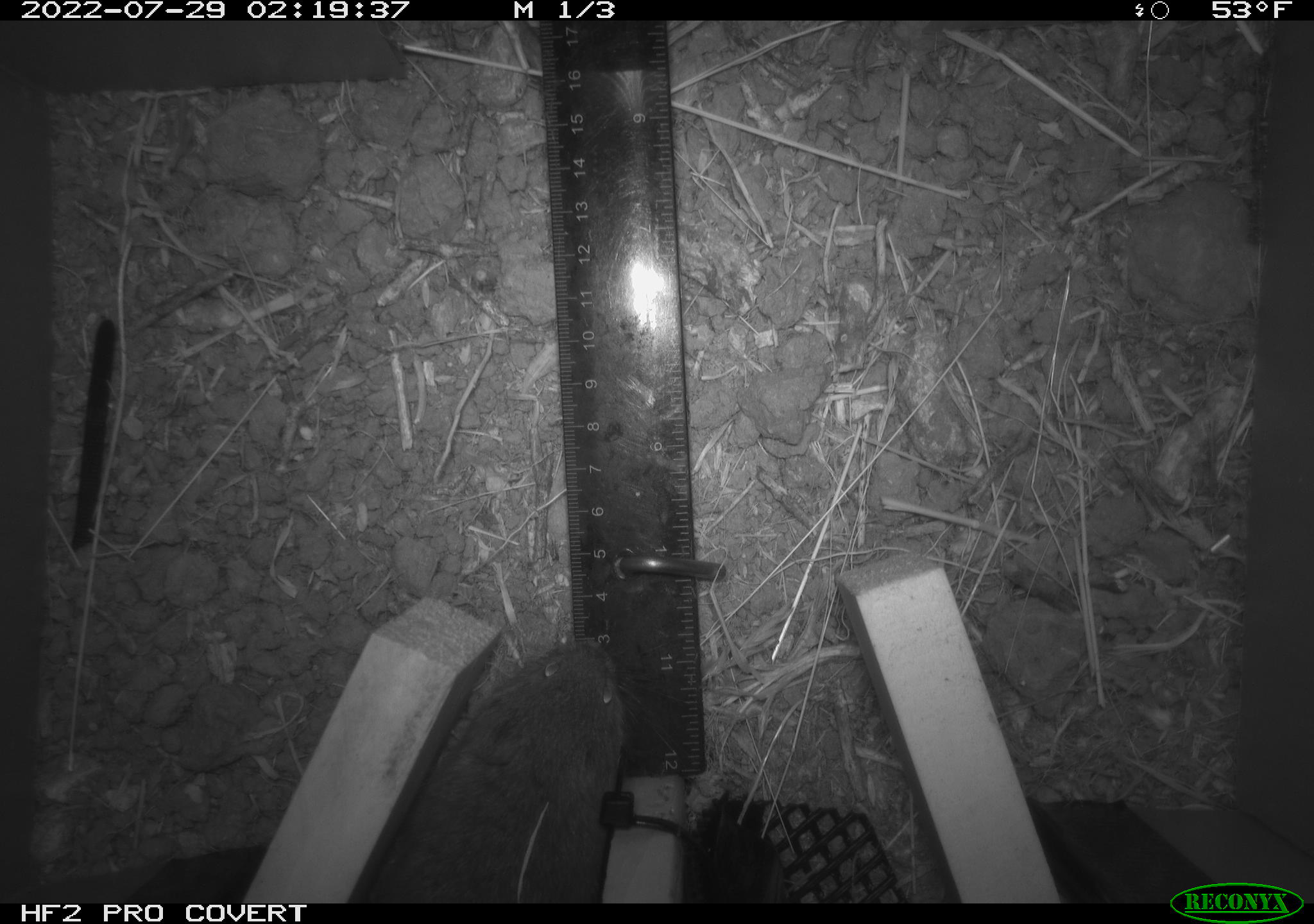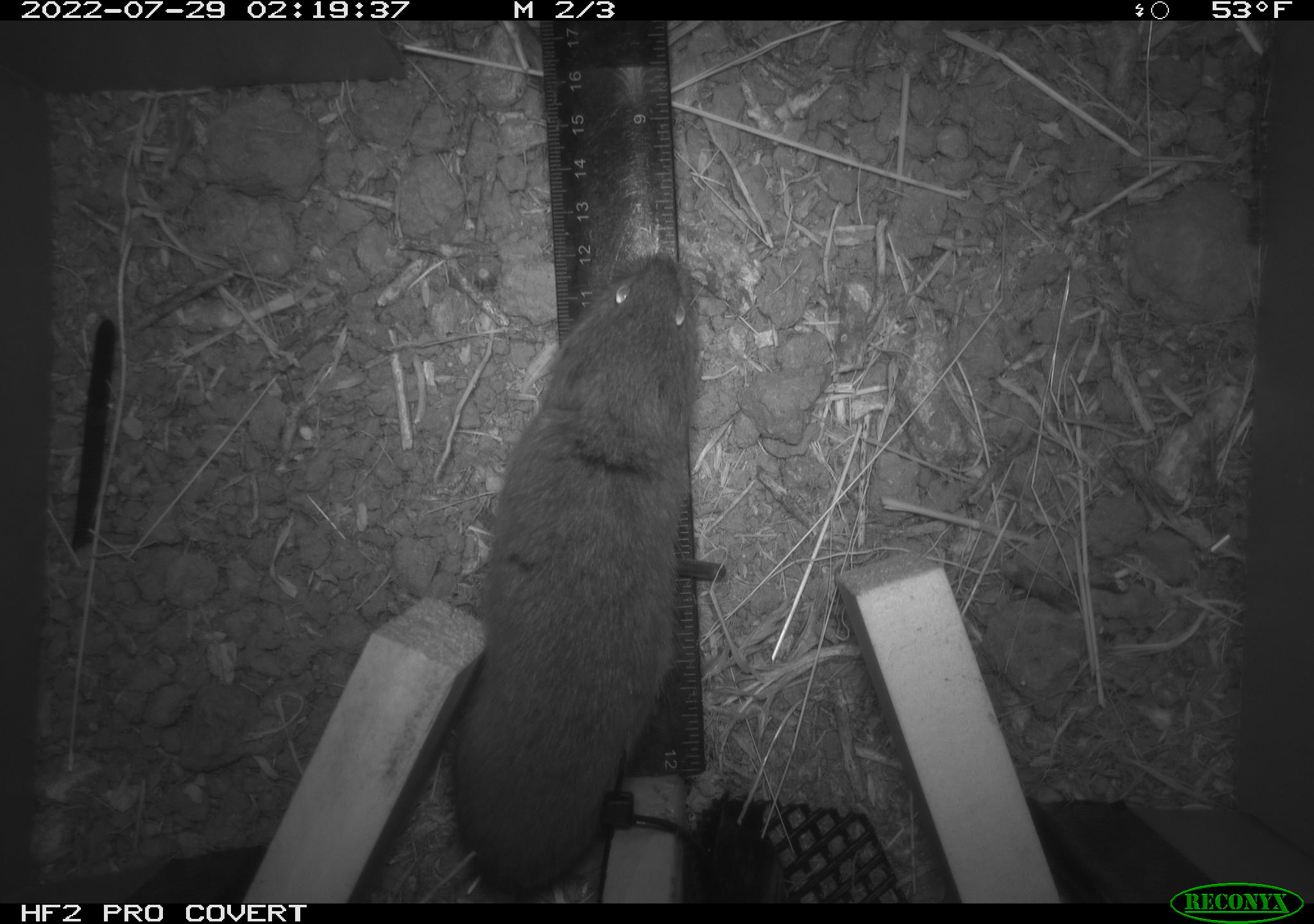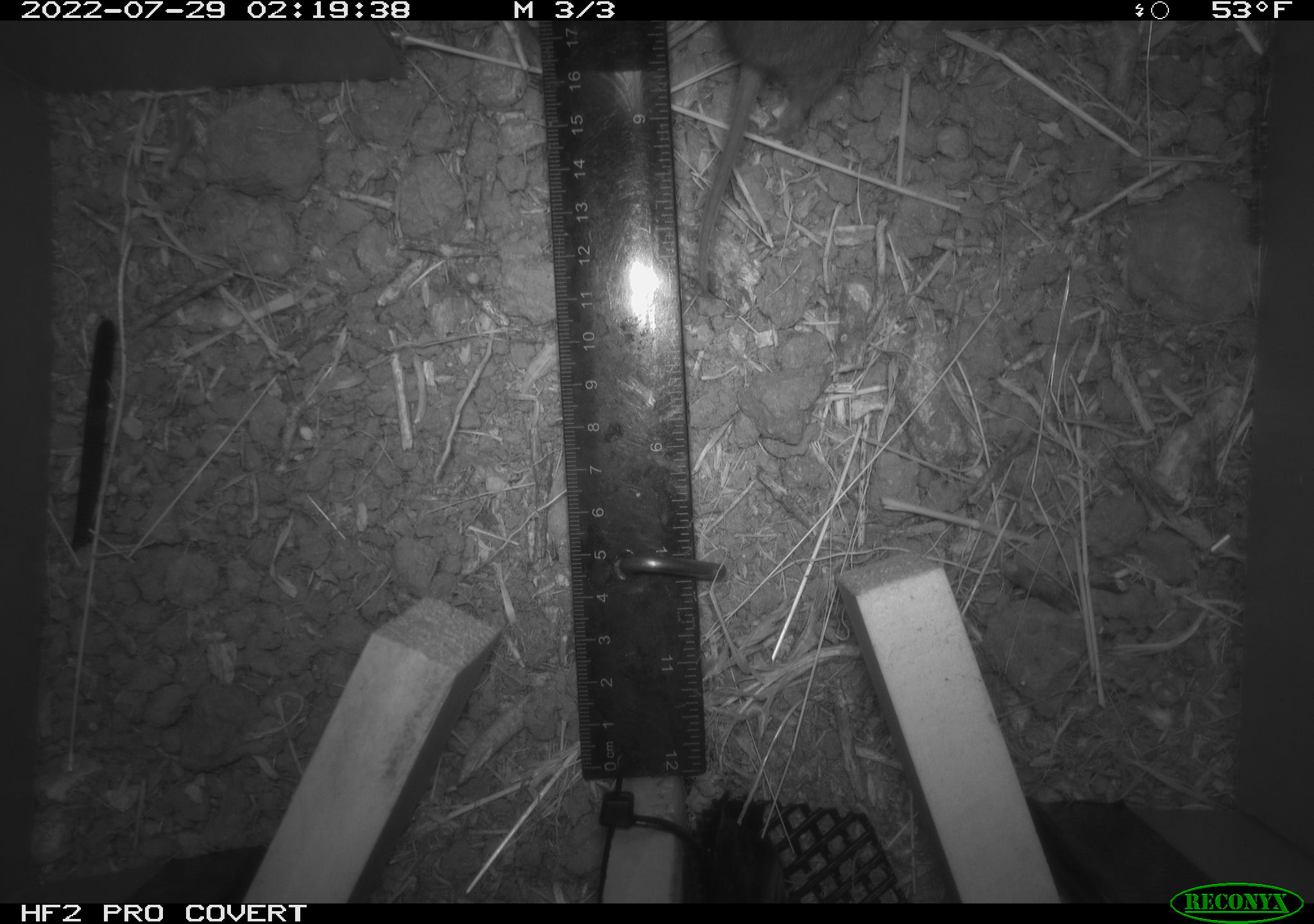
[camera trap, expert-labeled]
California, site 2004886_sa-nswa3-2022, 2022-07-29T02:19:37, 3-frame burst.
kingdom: Animalia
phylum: Chordata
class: Mammalia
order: Rodentia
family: Cricetidae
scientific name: Cricetidae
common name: hamsters, voles, lemmings, and allies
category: cricetidae family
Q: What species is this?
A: Cricetidae family (hamsters, voles, lemmings, and allies) (Cricetidae).